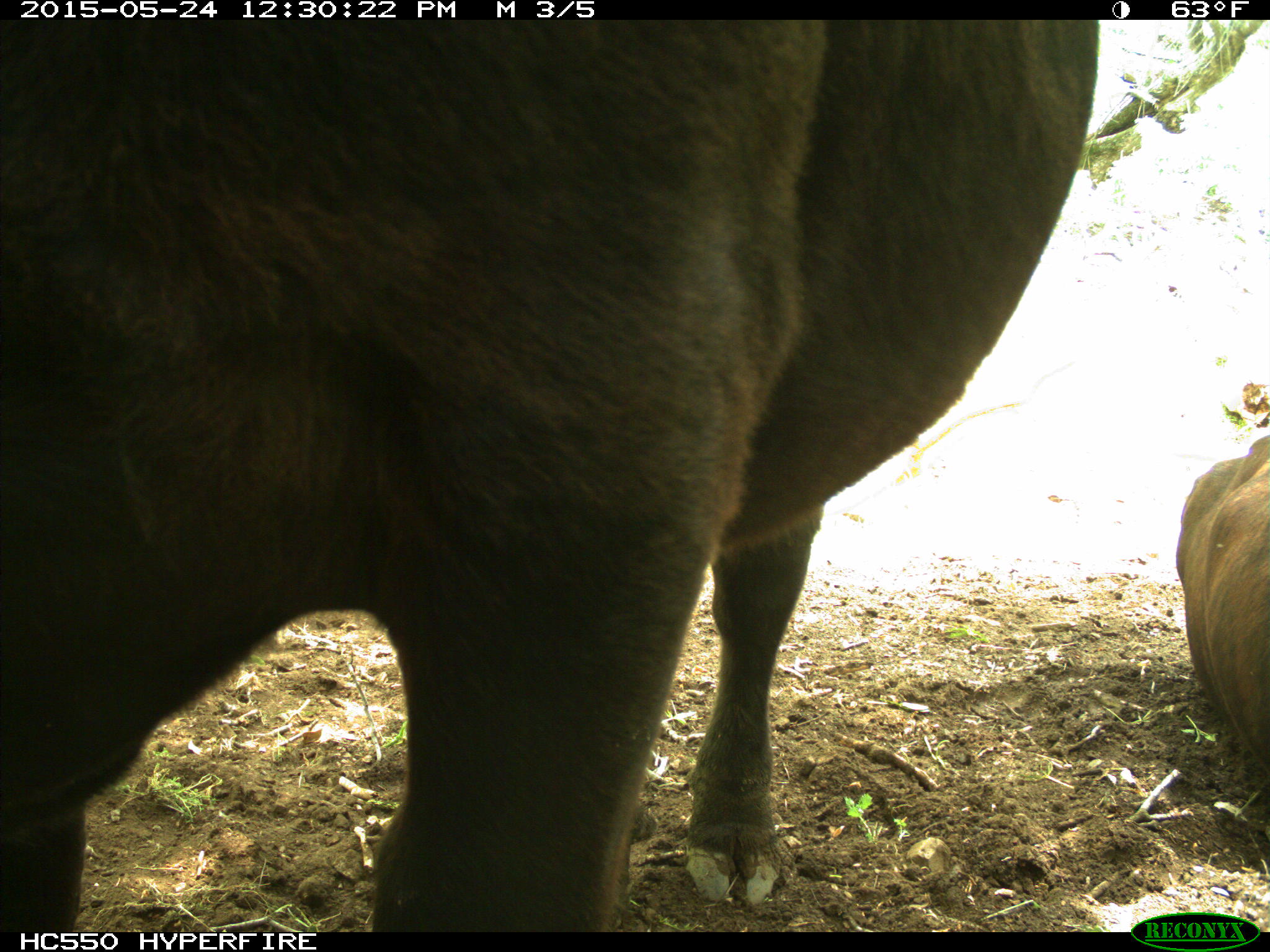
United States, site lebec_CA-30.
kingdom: Animalia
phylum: Chordata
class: Mammalia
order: Artiodactyla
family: Bovidae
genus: Bos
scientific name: Bos taurus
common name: domestic cow